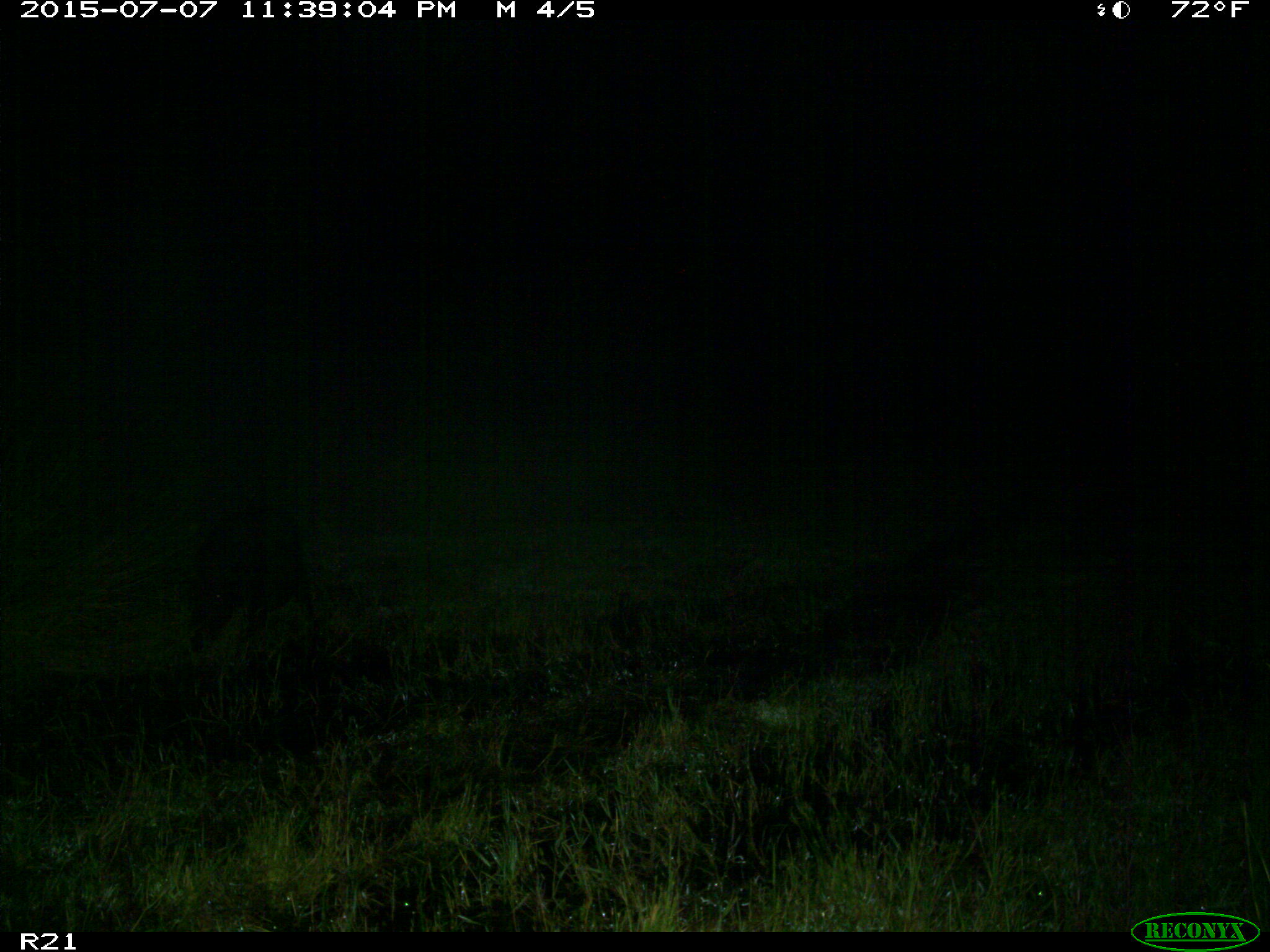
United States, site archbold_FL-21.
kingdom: Animalia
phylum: Chordata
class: Mammalia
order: Artiodactyla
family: Suidae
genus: Sus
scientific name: Sus scrofa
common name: wild boar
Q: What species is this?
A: Sus scrofa (wild boar).